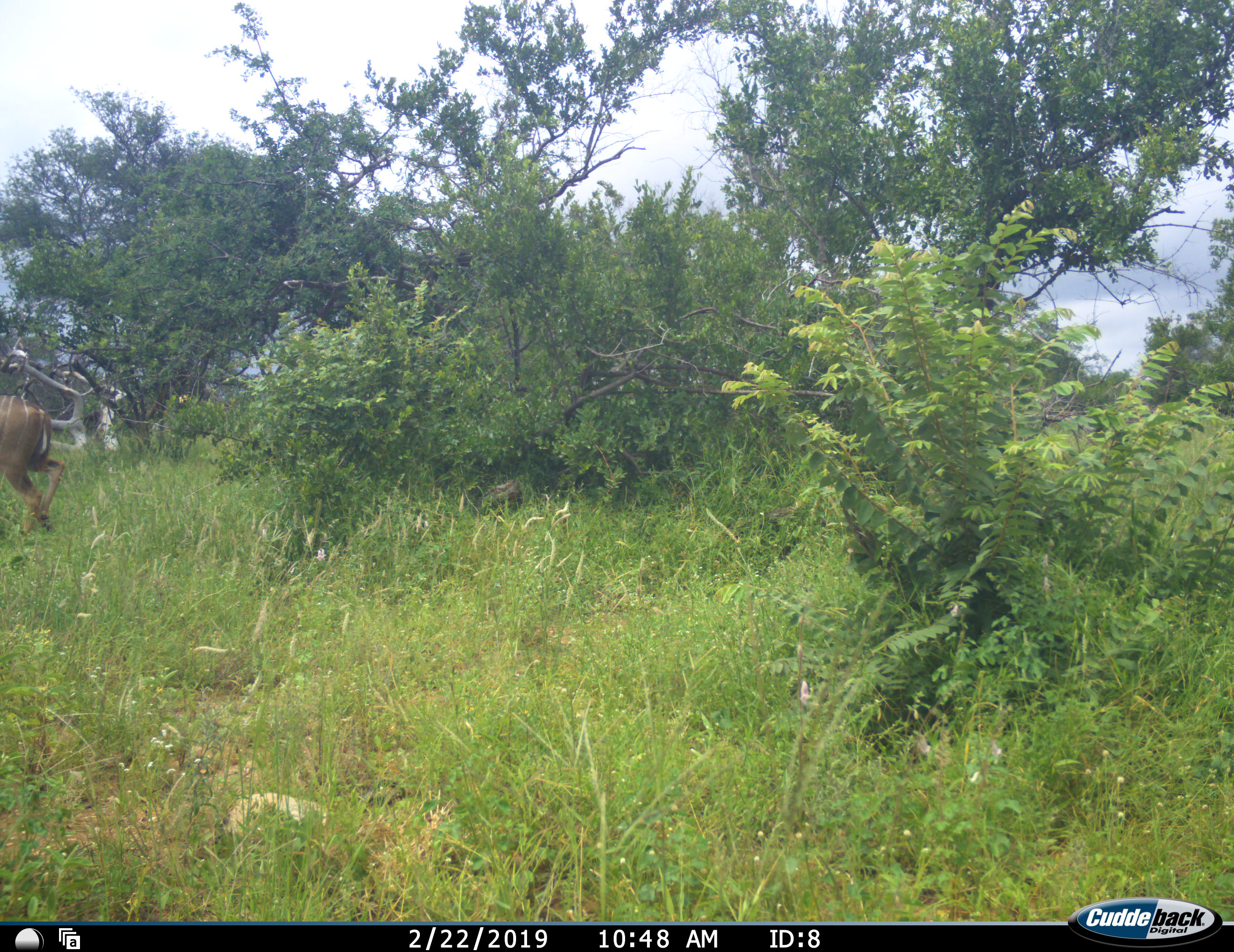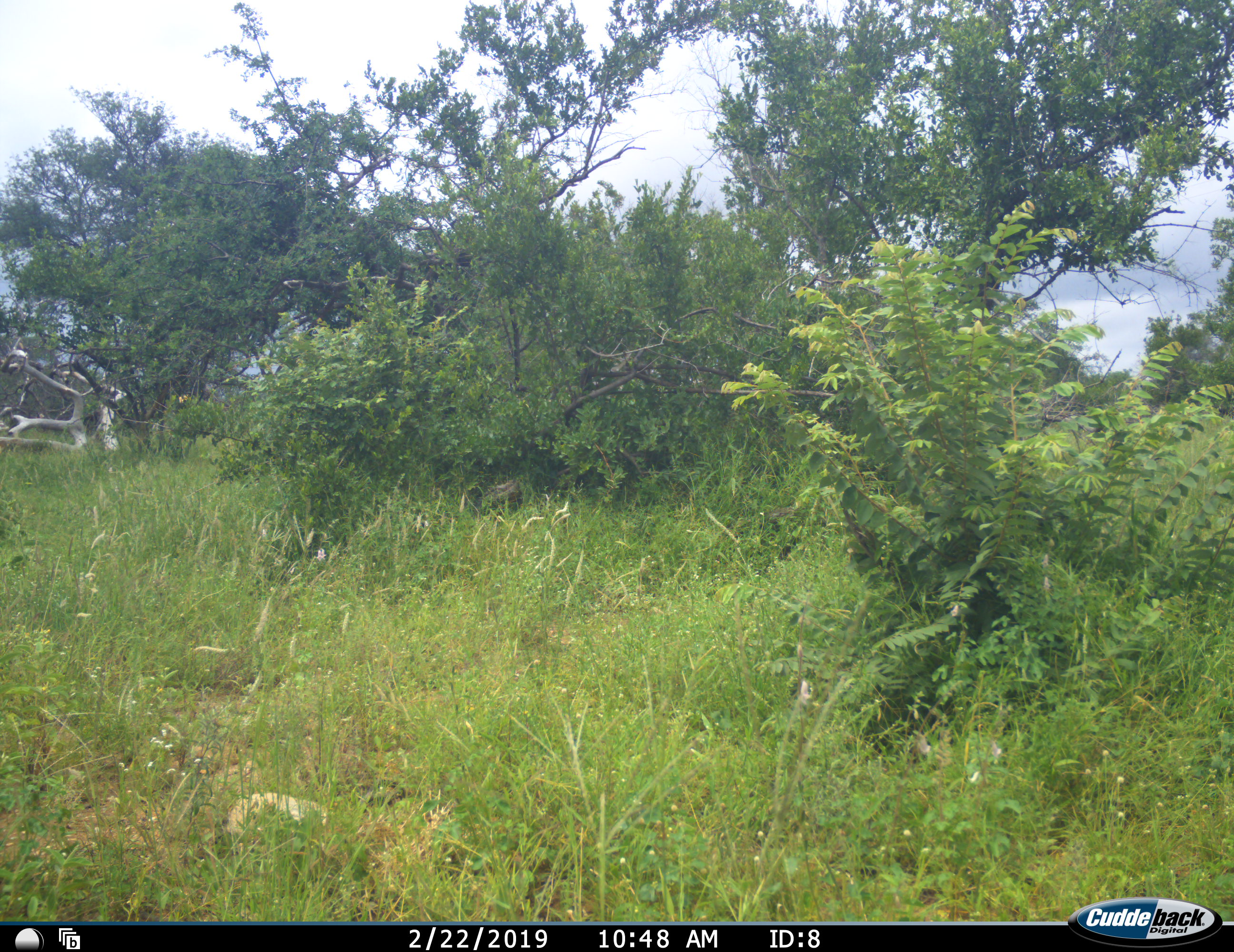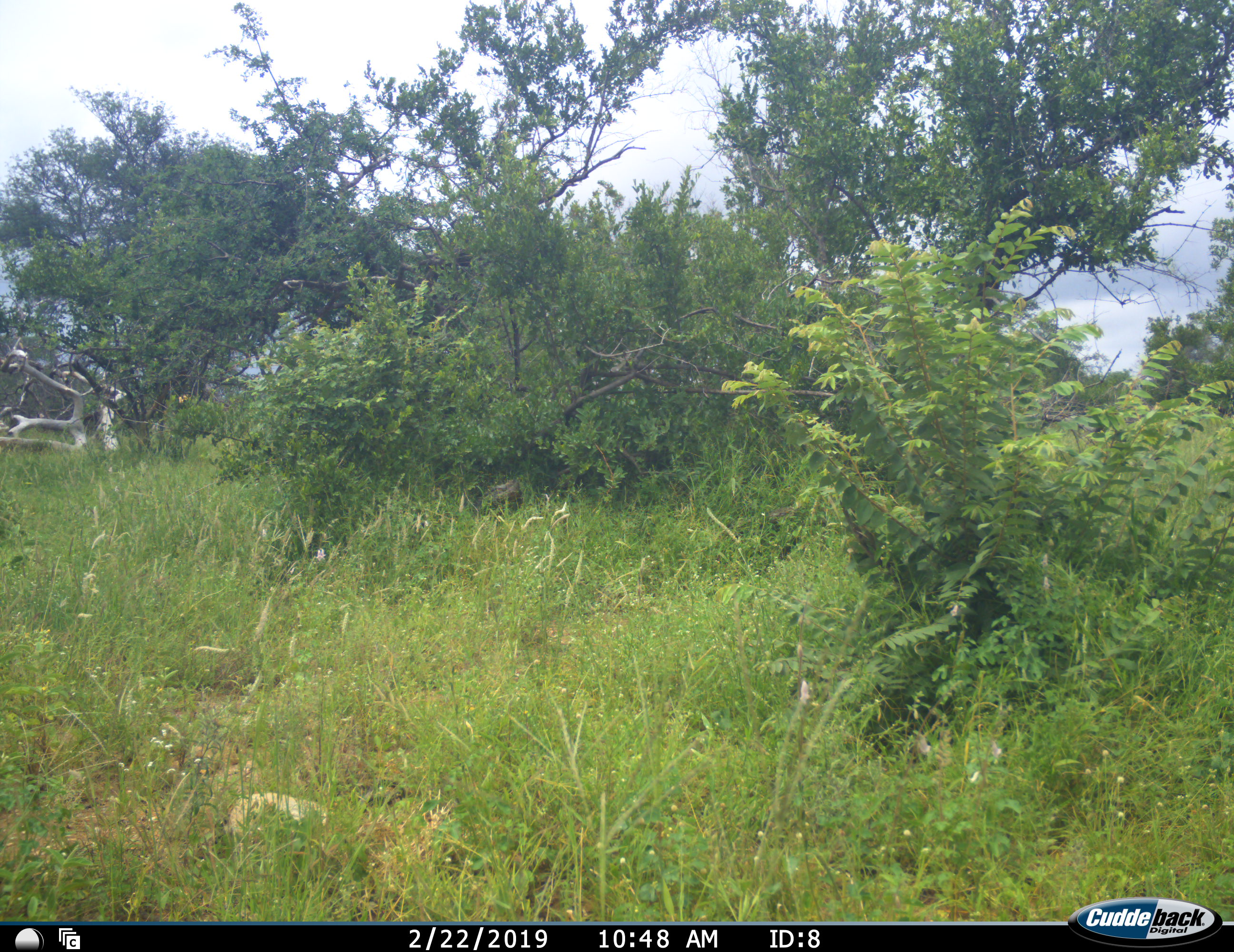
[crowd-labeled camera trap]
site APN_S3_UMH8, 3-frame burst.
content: unidentified animal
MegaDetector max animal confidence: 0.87